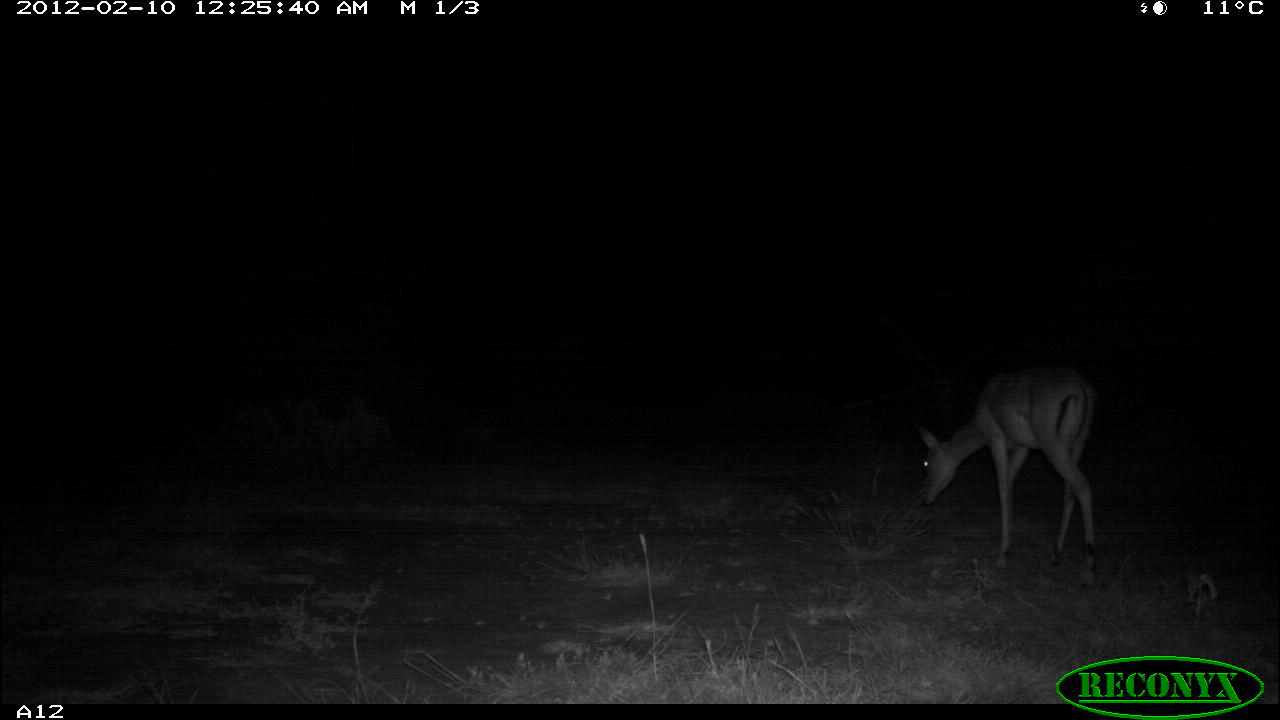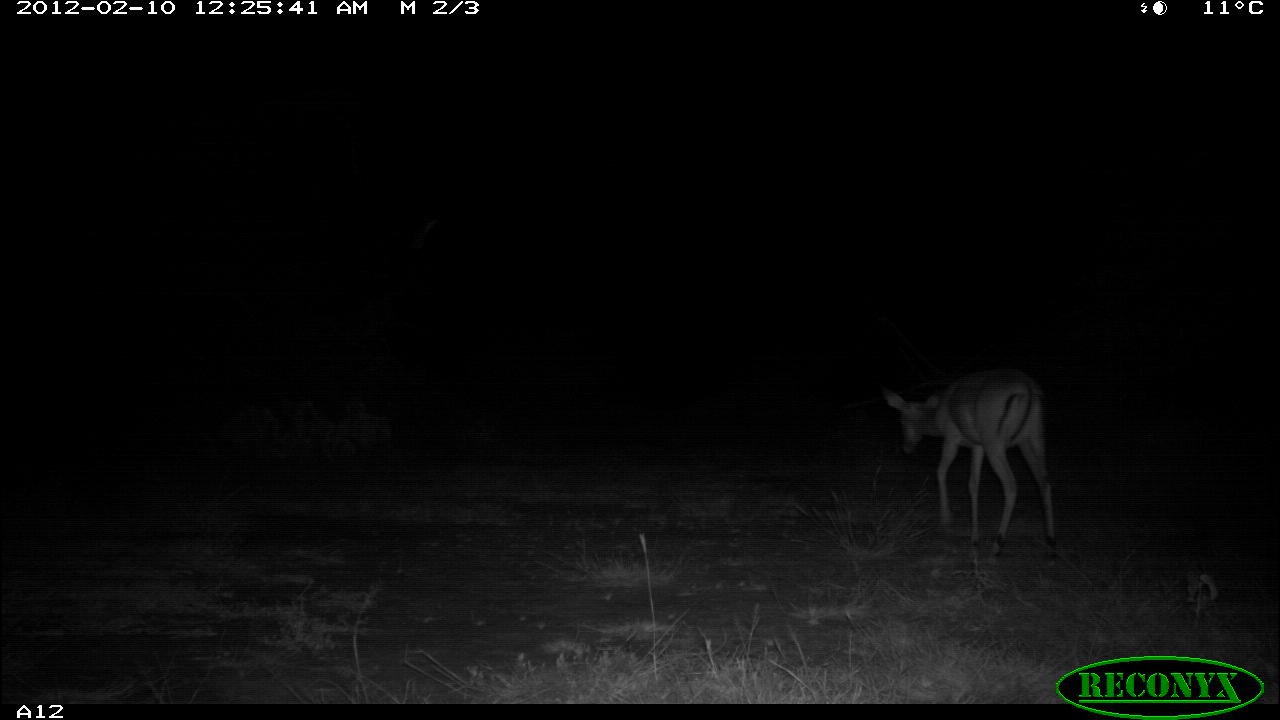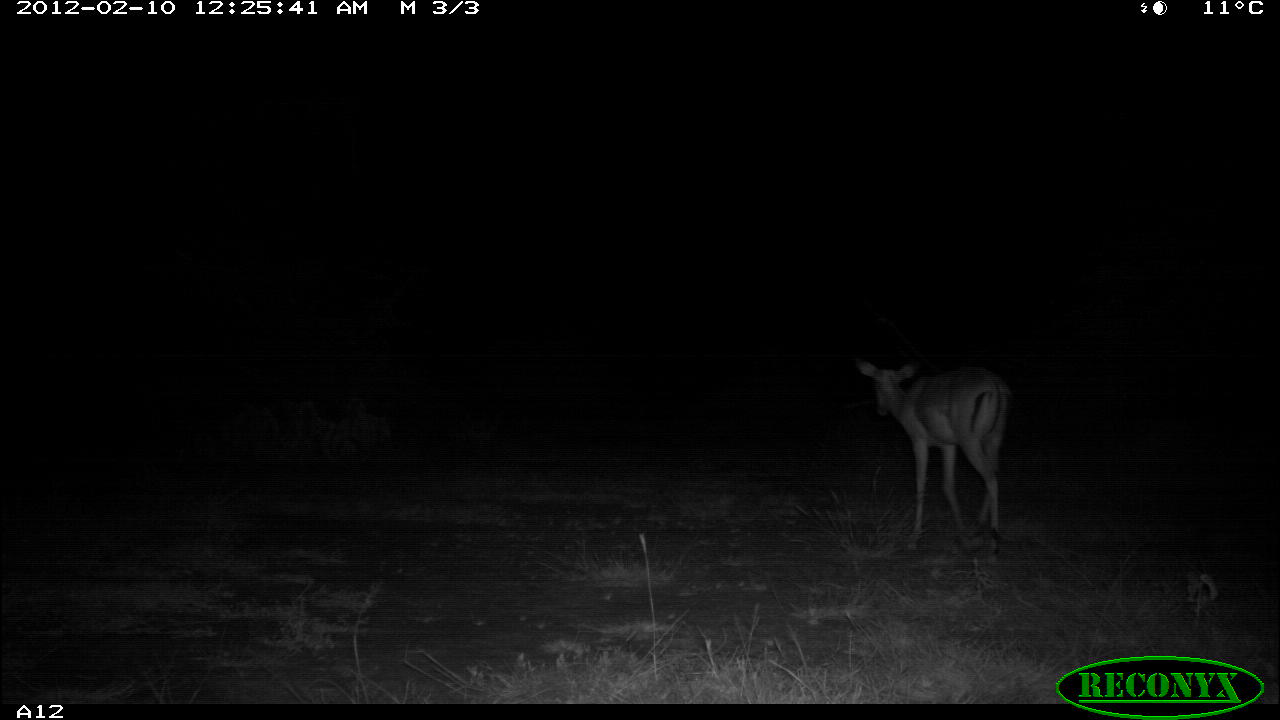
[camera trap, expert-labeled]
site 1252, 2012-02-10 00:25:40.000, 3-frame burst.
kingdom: Animalia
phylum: Chordata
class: Mammalia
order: Artiodactyla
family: Bovidae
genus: Aepyceros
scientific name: Aepyceros melampus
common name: impala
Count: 1.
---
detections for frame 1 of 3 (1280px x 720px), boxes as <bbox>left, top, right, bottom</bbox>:
aepyceros melampus: <bbox>909, 355, 1104, 589</bbox>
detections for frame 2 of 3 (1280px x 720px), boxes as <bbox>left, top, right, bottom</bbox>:
aepyceros melampus: <bbox>873, 356, 1063, 567</bbox>